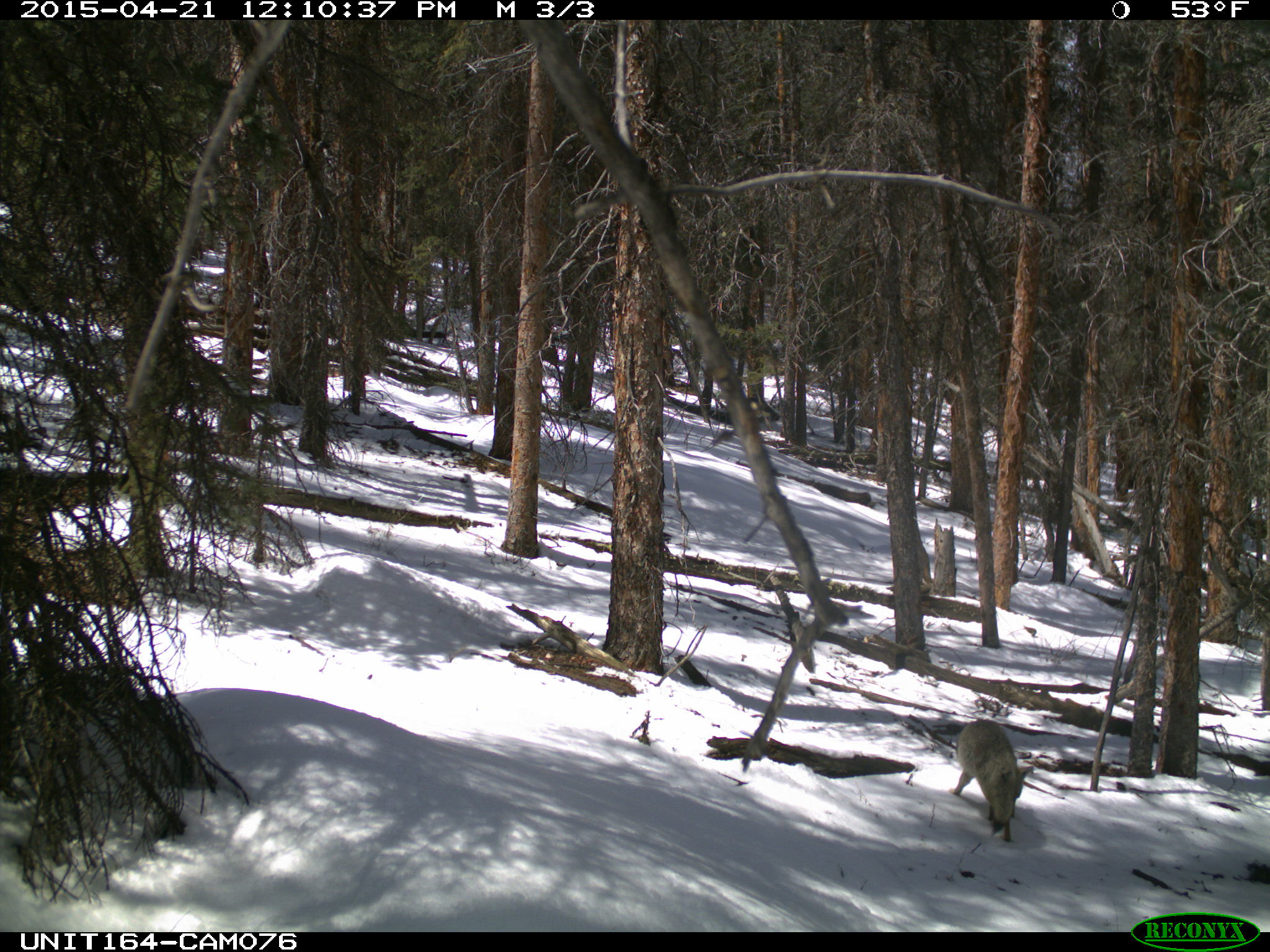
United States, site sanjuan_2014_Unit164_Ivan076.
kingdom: Animalia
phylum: Chordata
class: Mammalia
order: Carnivora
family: Canidae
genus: Canis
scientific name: Canis latrans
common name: coyote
Canis latrans (coyote).